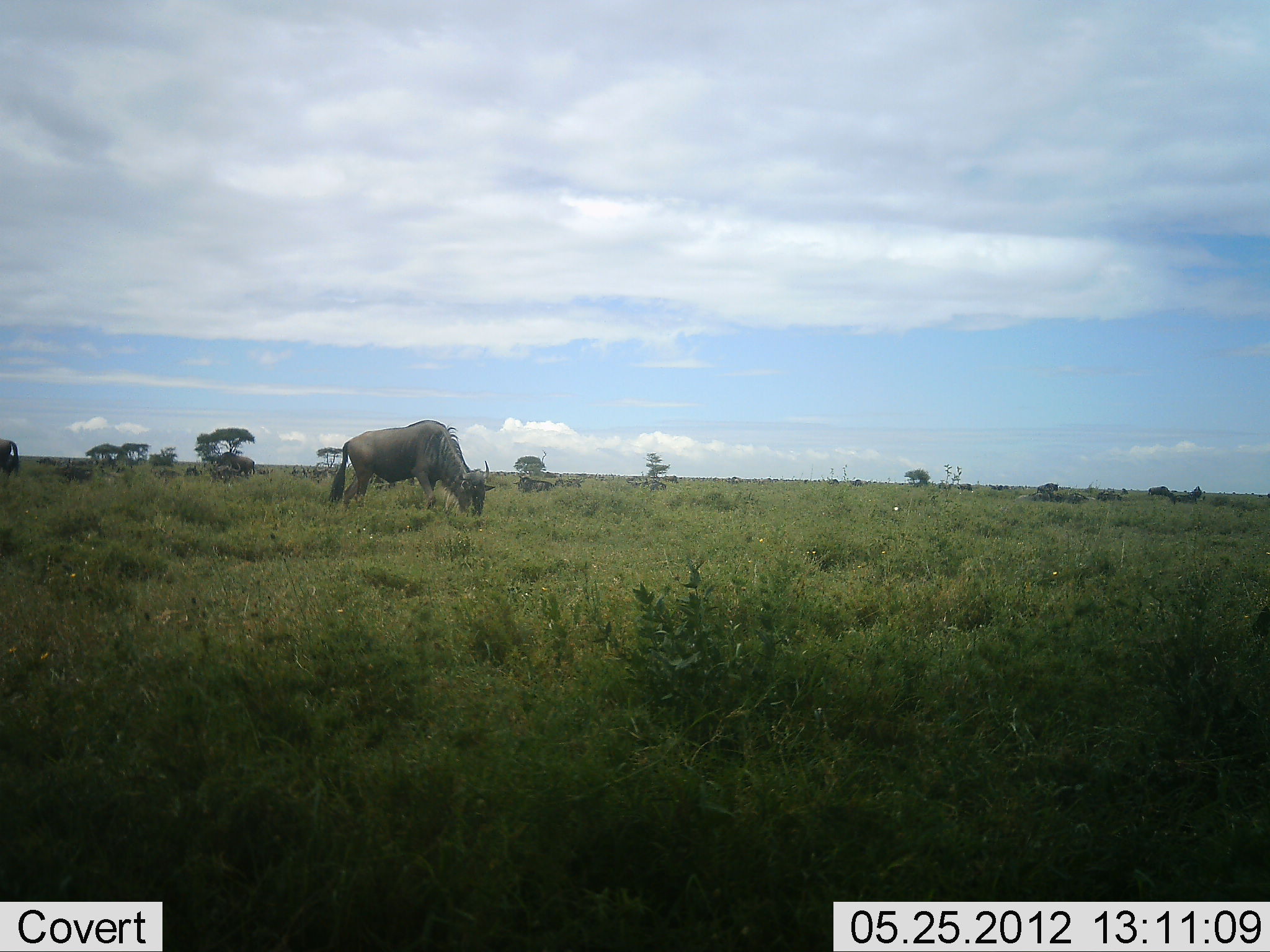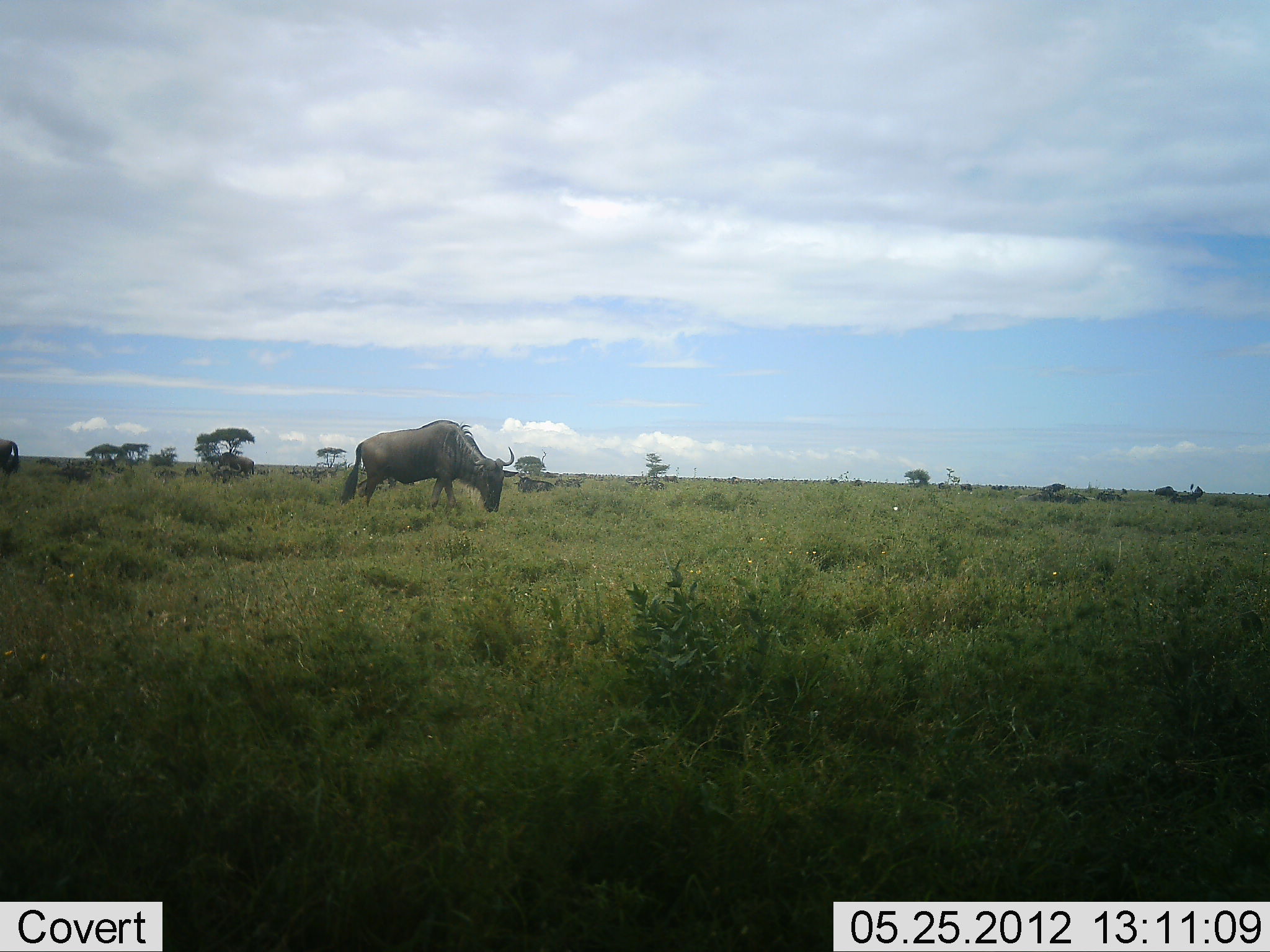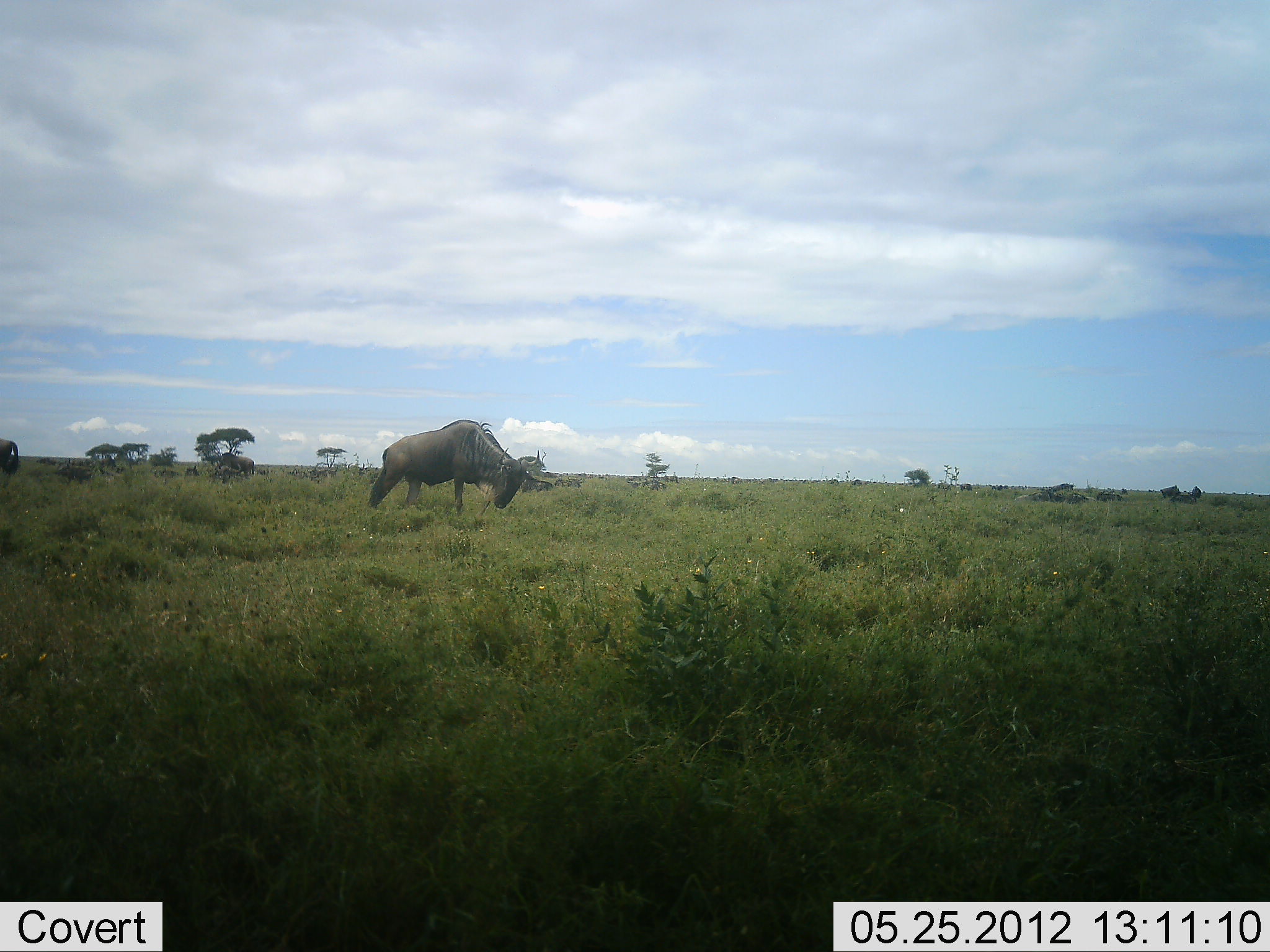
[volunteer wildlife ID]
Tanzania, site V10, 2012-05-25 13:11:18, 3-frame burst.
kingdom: Animalia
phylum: Chordata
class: Mammalia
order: Artiodactyla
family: Bovidae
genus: Connochaetes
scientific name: Connochaetes taurinus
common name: blue wildebeest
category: wildebeest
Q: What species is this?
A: Wildebeest (blue wildebeest) (Connochaetes taurinus).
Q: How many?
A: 4.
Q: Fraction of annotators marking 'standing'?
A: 10%.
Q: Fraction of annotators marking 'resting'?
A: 0%.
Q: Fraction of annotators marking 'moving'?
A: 60%.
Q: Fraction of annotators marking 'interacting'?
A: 0%.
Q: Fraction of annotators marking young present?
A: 0%.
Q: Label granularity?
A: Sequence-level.